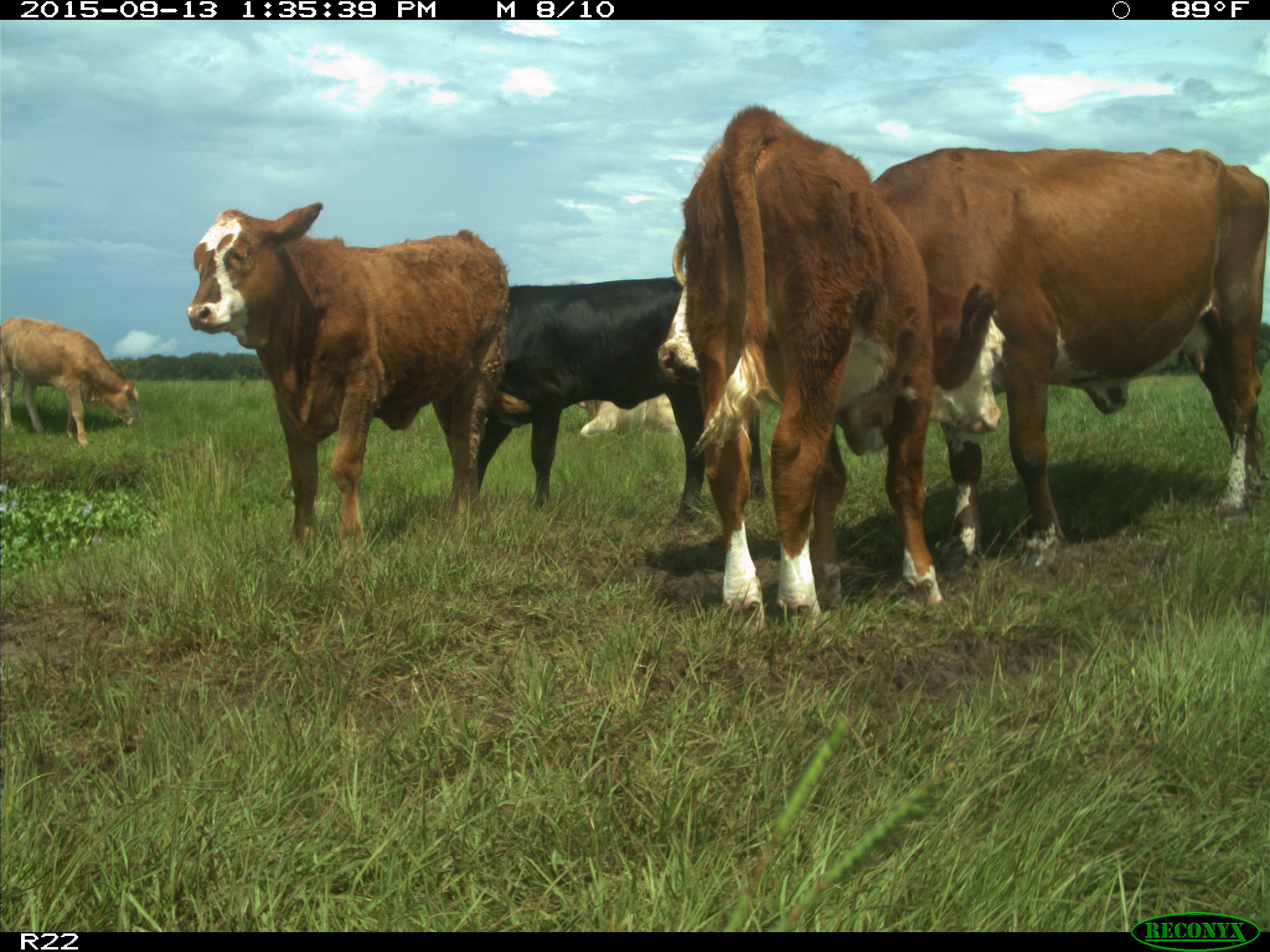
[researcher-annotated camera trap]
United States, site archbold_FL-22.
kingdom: Animalia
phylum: Chordata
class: Mammalia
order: Artiodactyla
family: Bovidae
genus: Bos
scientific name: Bos taurus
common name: domestic cow